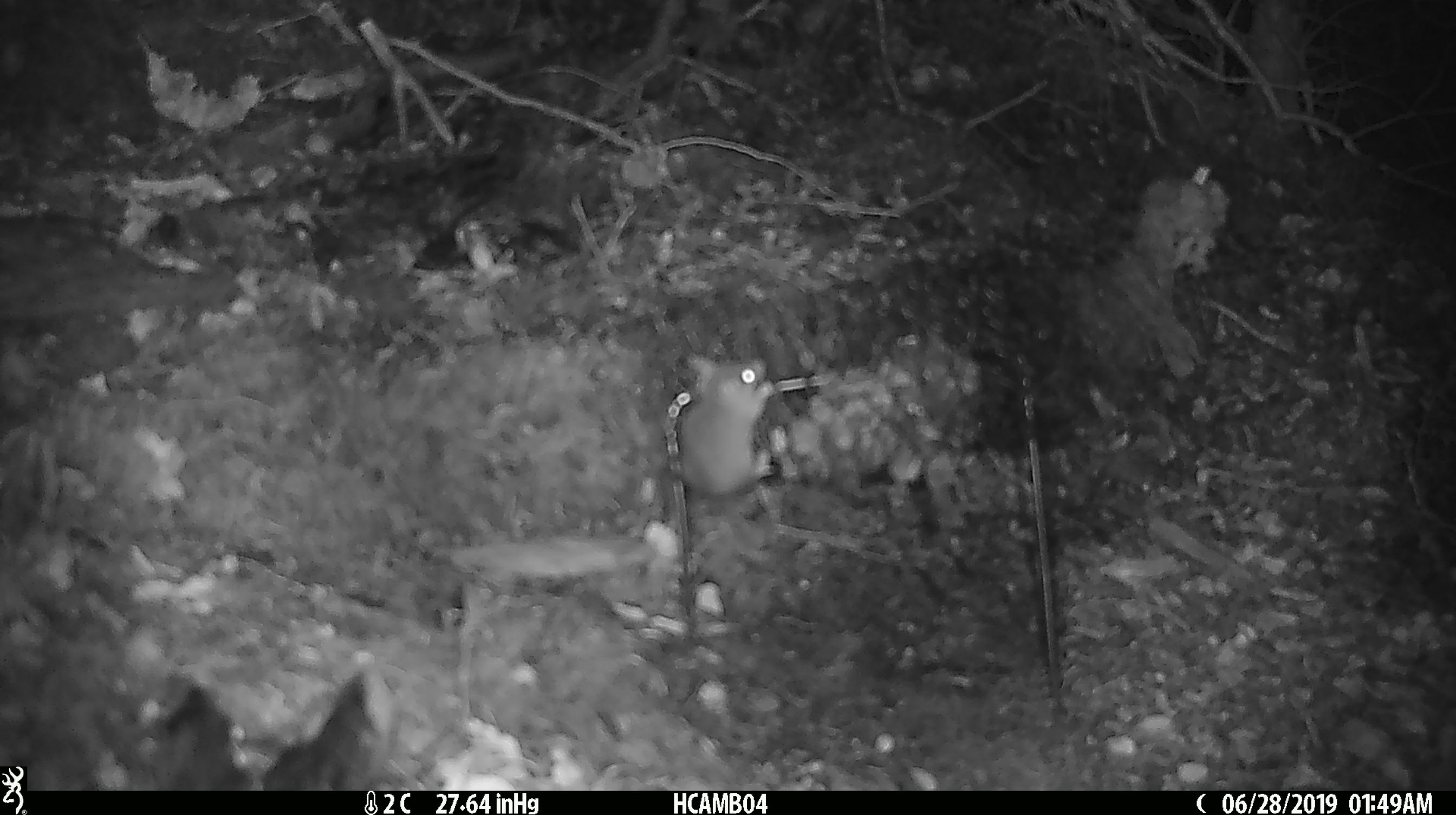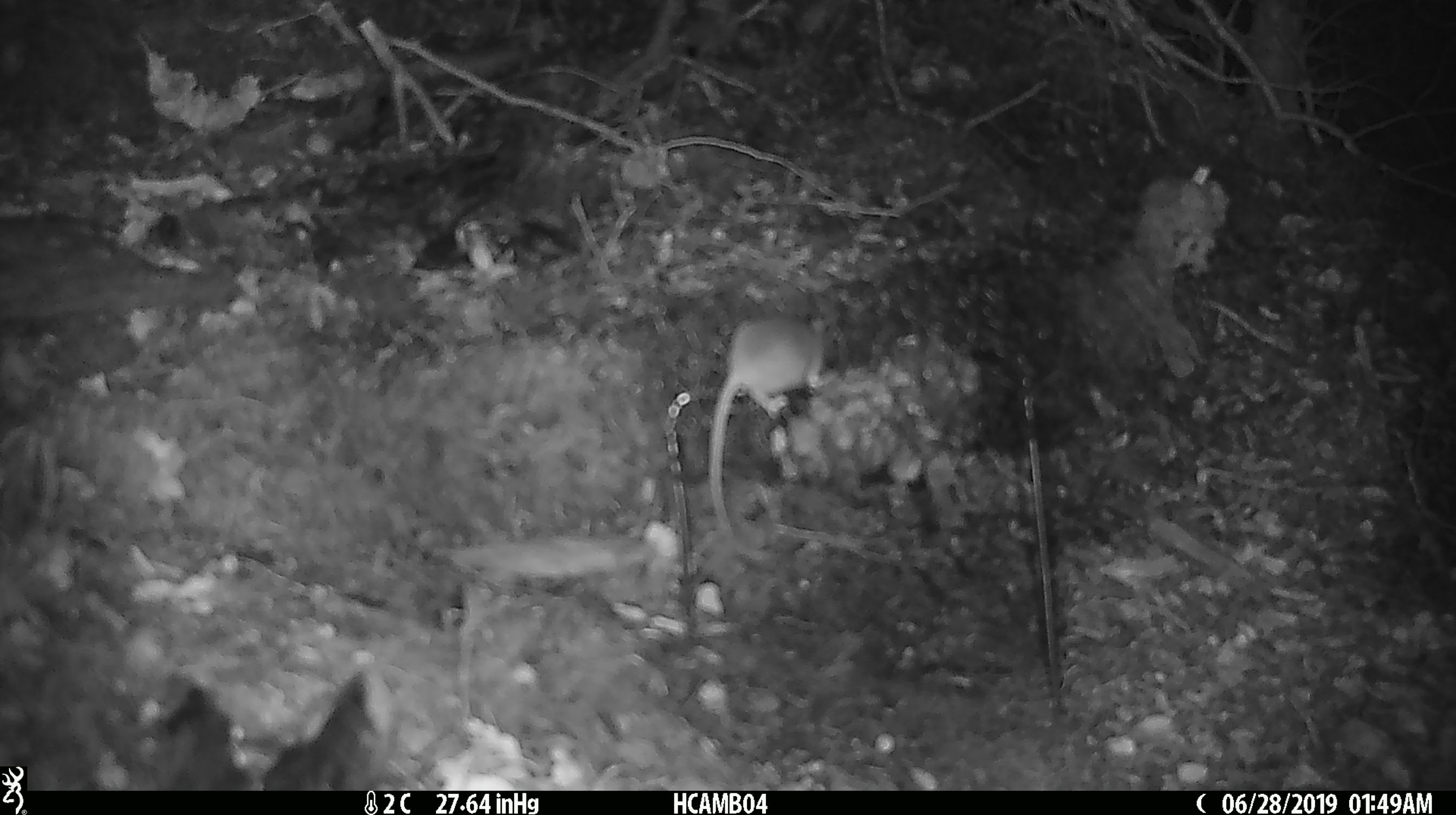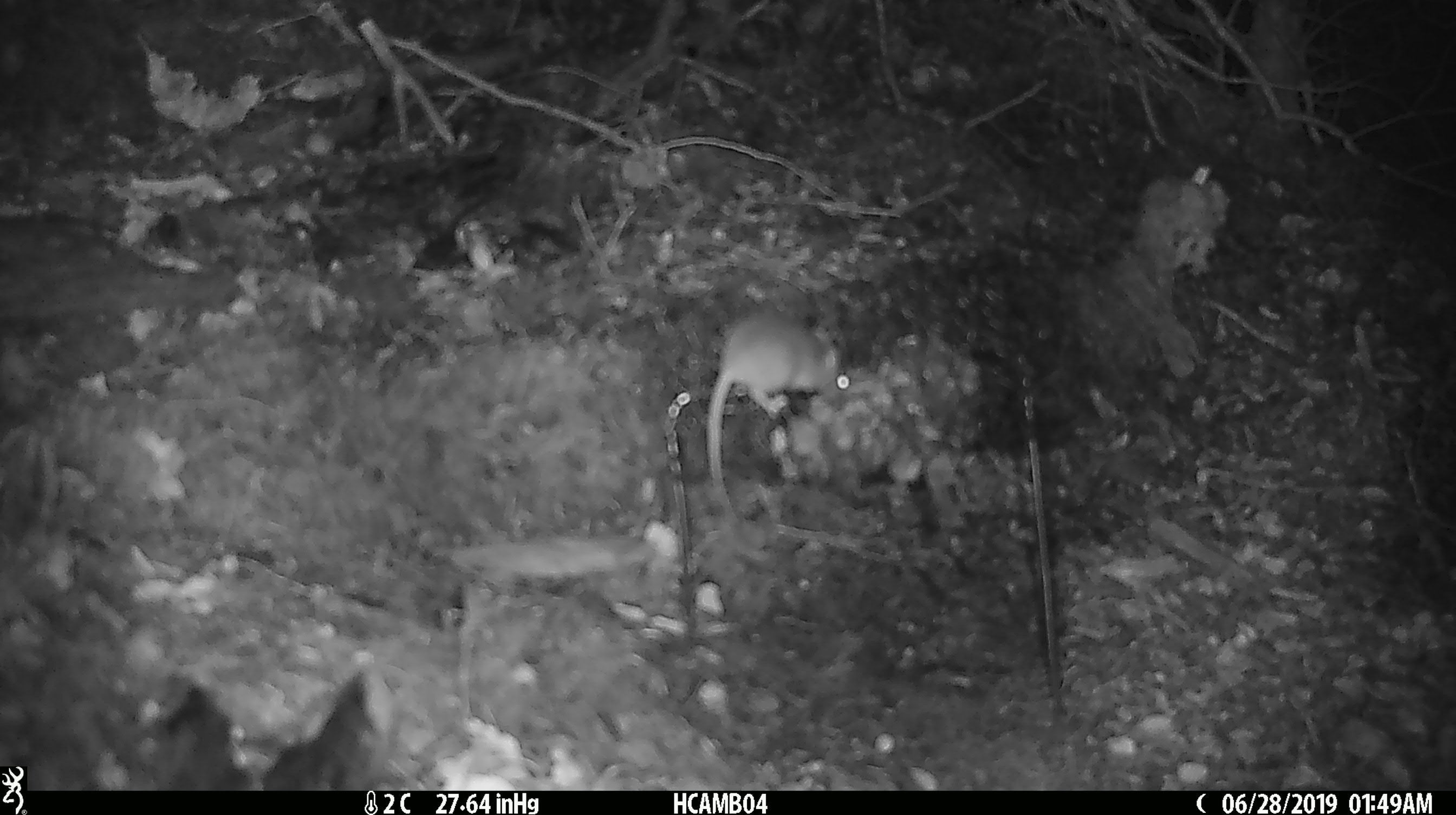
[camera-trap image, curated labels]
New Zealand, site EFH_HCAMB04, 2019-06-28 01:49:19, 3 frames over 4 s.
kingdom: Animalia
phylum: Chordata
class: Mammalia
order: Rodentia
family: Muridae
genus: Mus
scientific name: Mus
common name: mouse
Mouse (Mus).